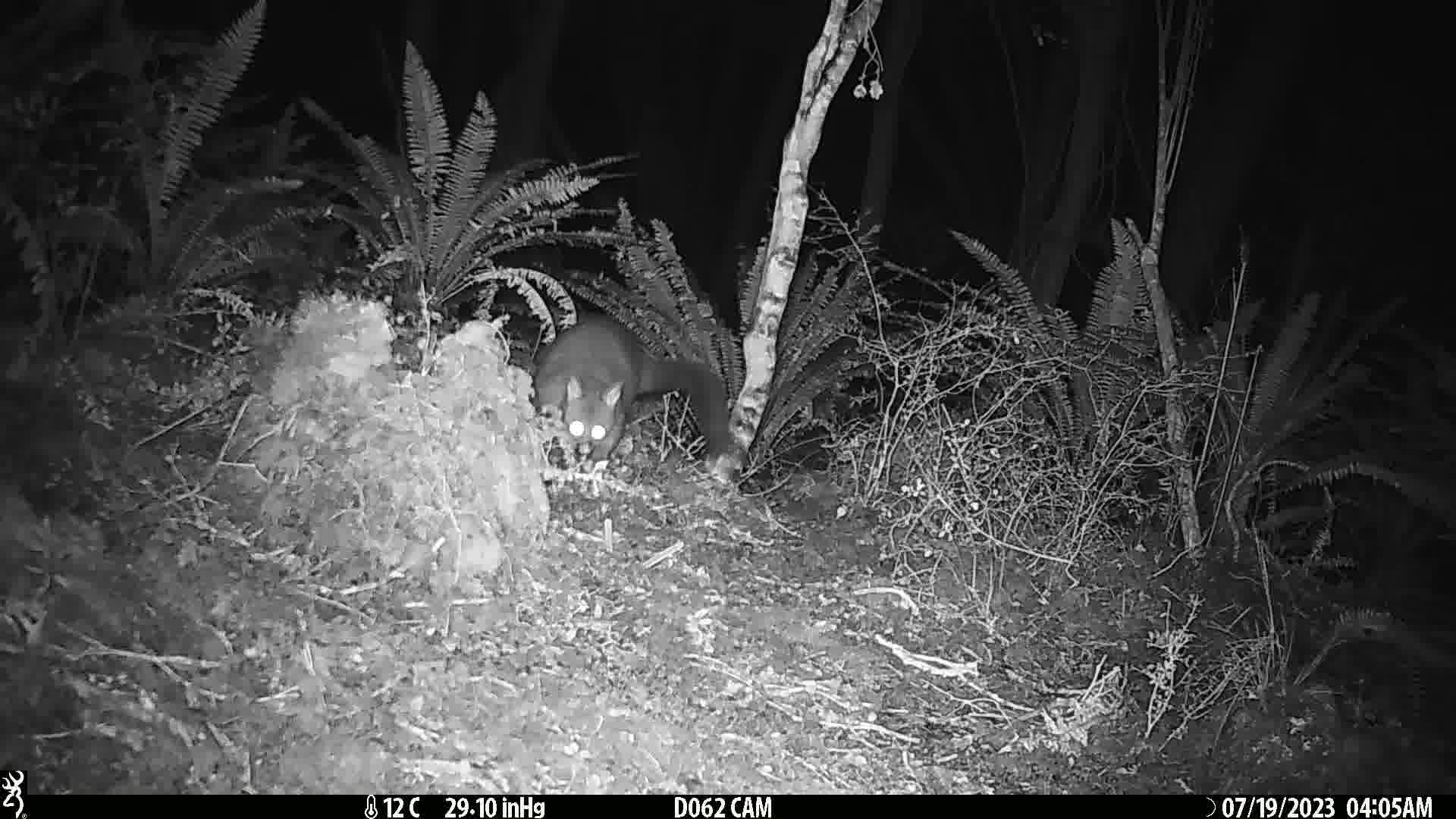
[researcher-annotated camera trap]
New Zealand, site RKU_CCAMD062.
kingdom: Animalia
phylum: Chordata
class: Mammalia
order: Diprotodontia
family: Phalangeridae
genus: Trichosurus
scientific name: Trichosurus vulpecula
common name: common brushtail possum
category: possum